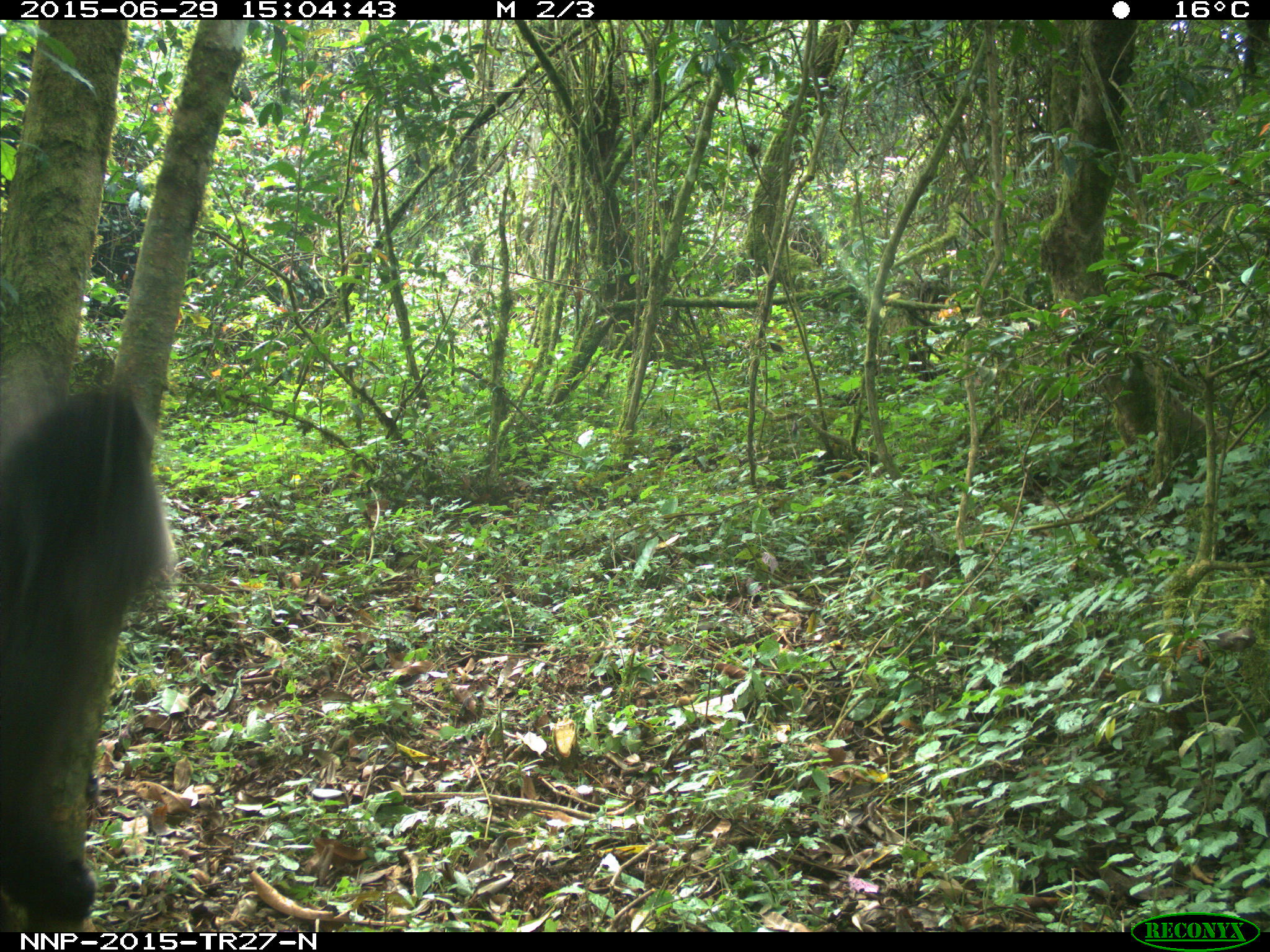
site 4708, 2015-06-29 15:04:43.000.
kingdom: Animalia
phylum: Chordata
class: Mammalia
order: Primates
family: Cercopithecidae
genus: Cercopithecus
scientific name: Cercopithecus mitis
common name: blue monkey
Cercopithecus mitis (blue monkey), count 1.